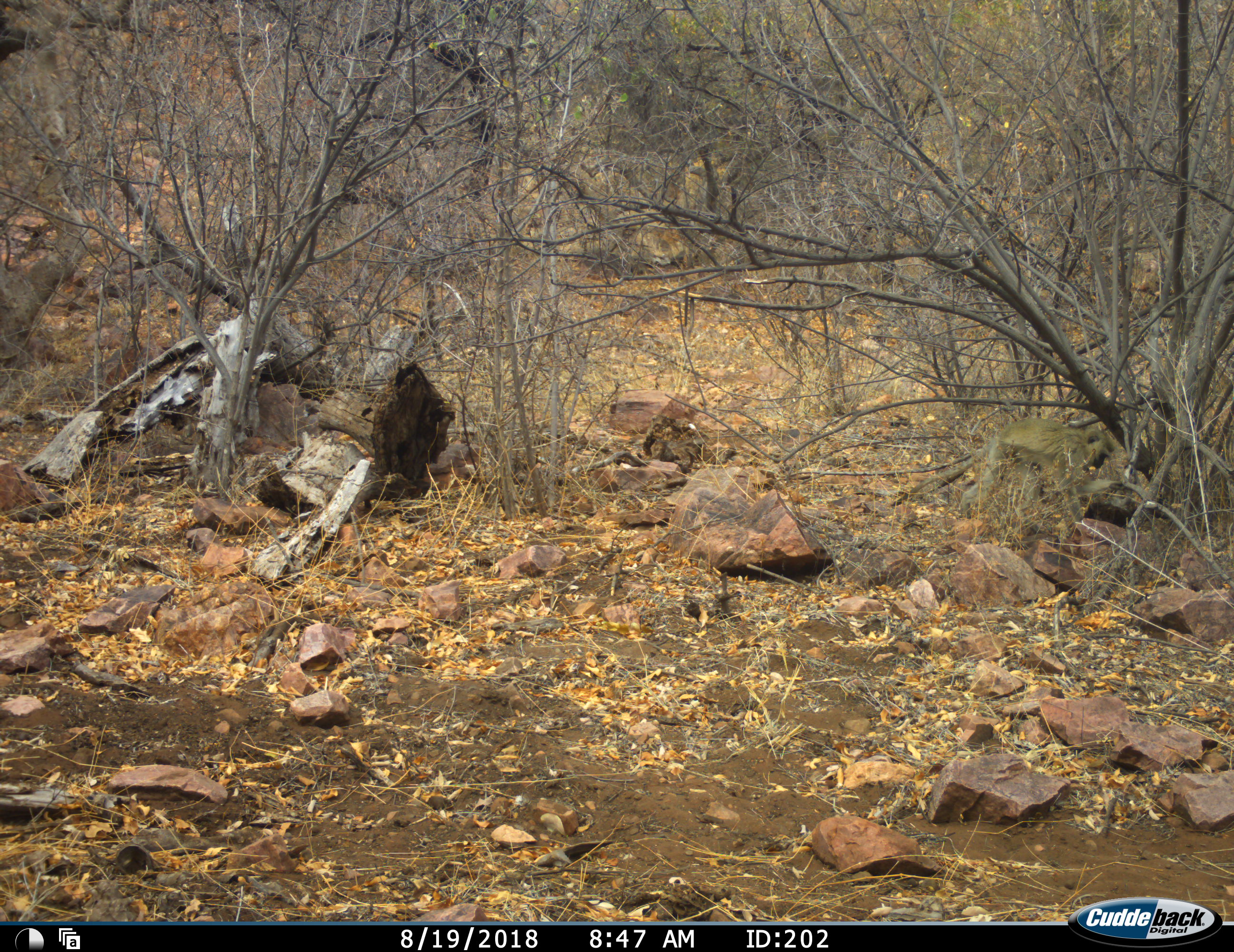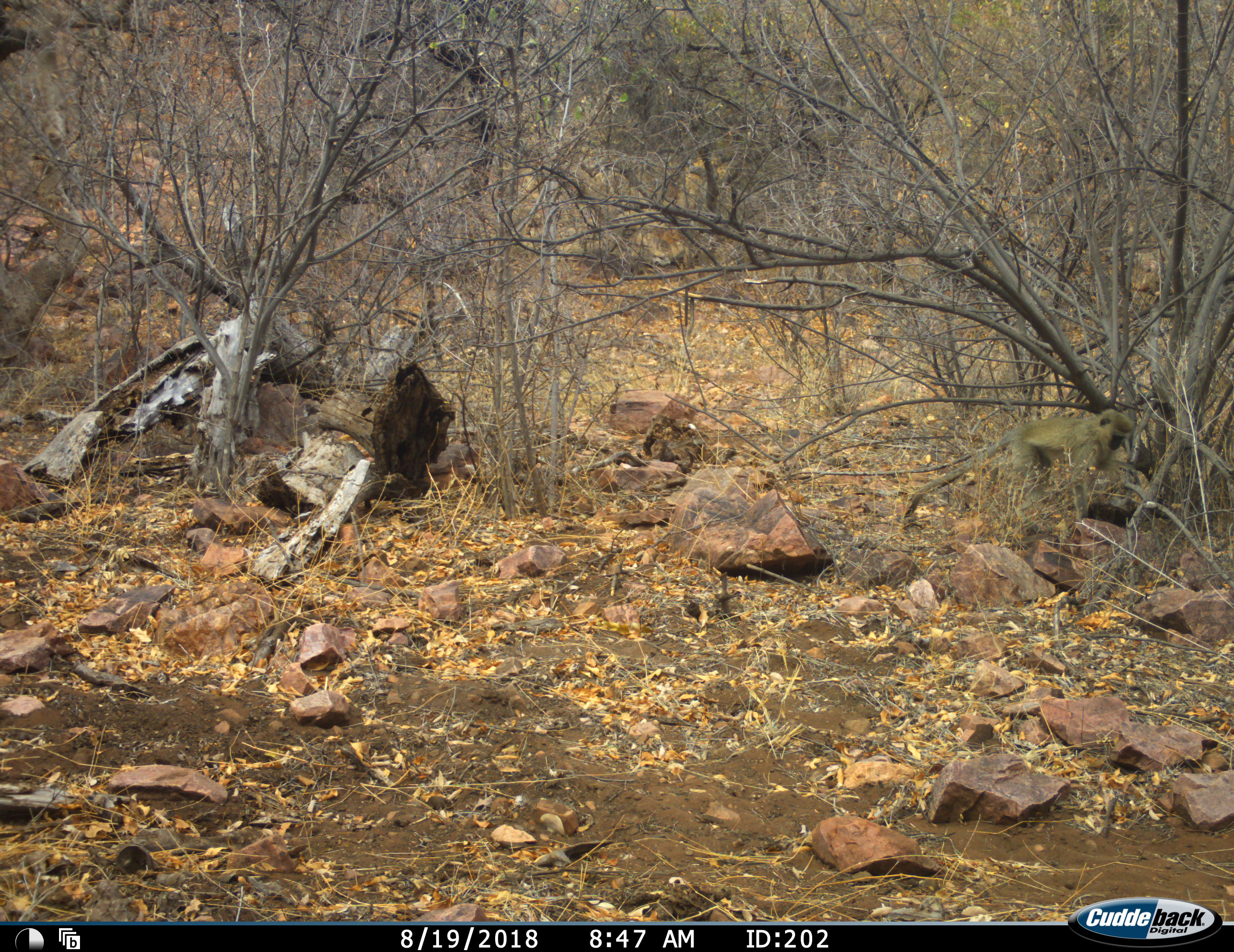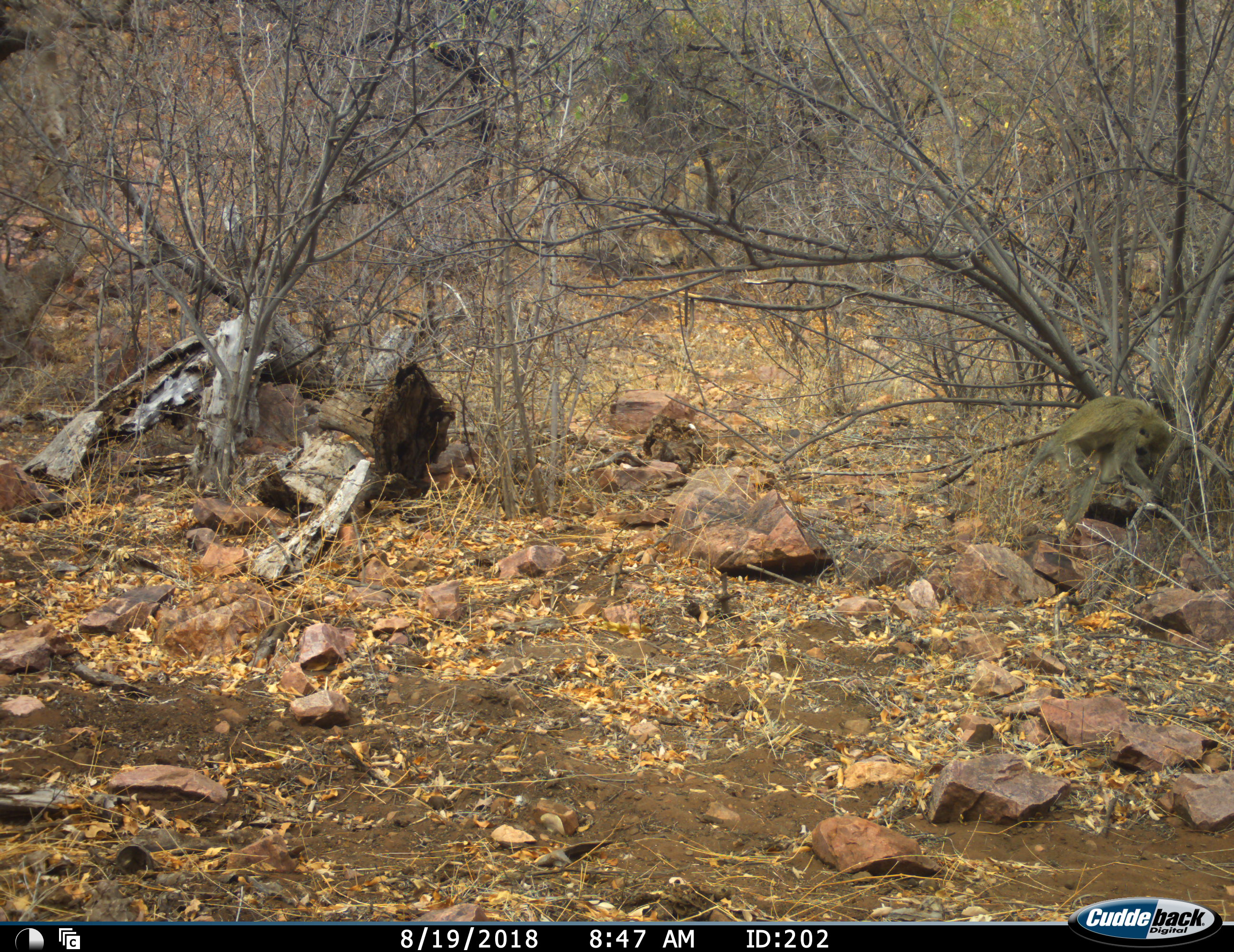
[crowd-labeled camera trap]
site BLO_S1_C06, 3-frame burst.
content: unidentified animal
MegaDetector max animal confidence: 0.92